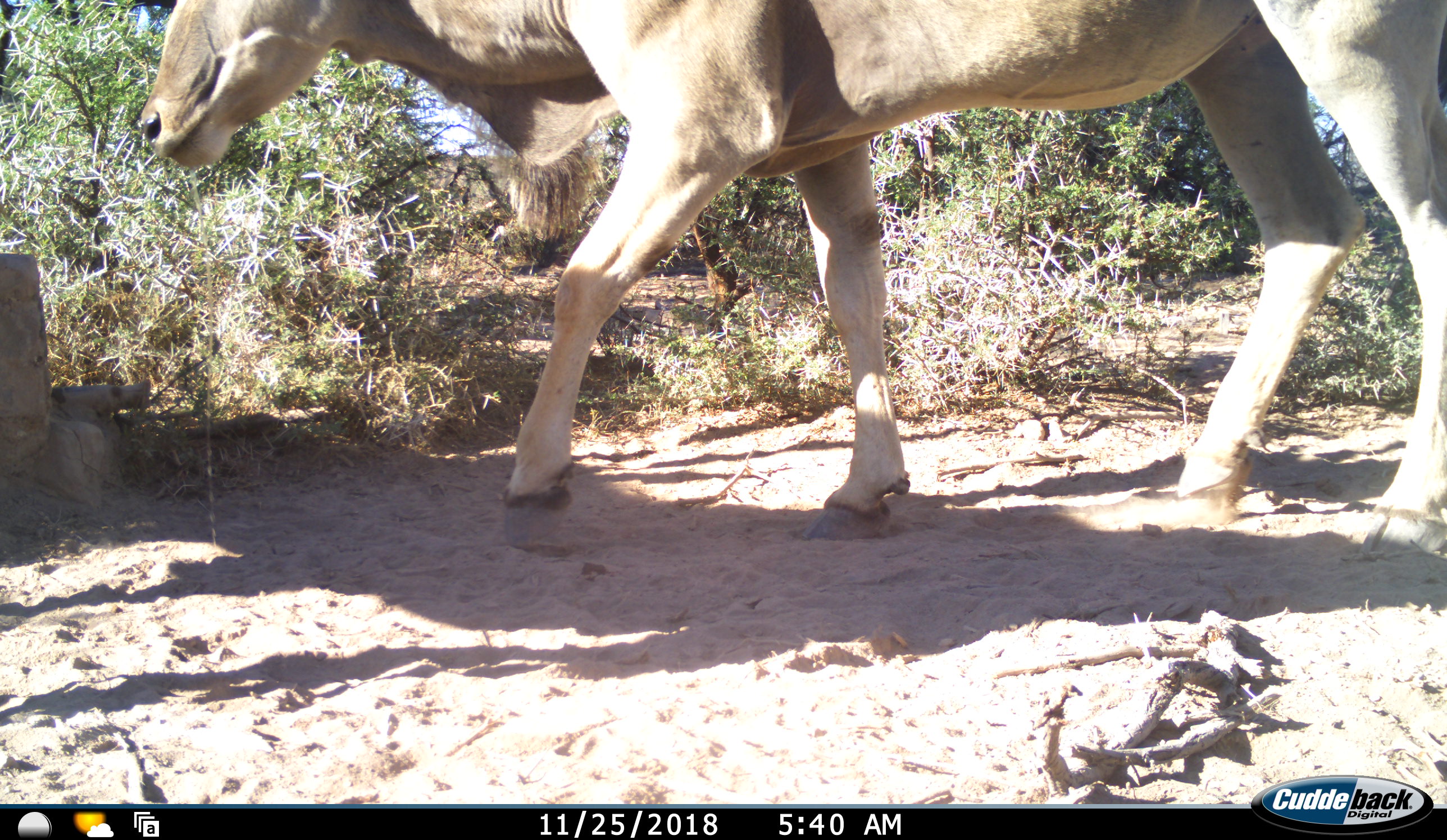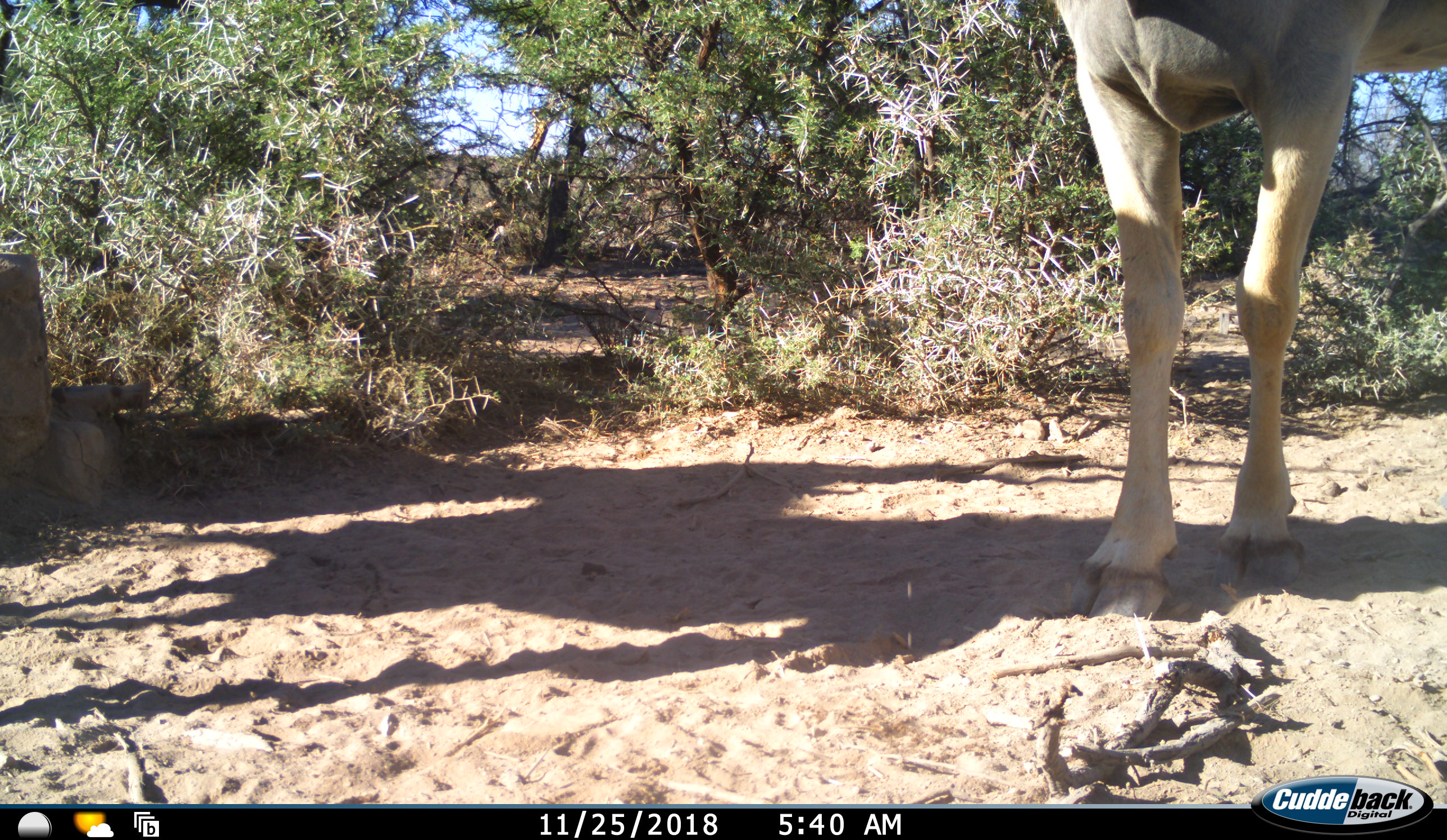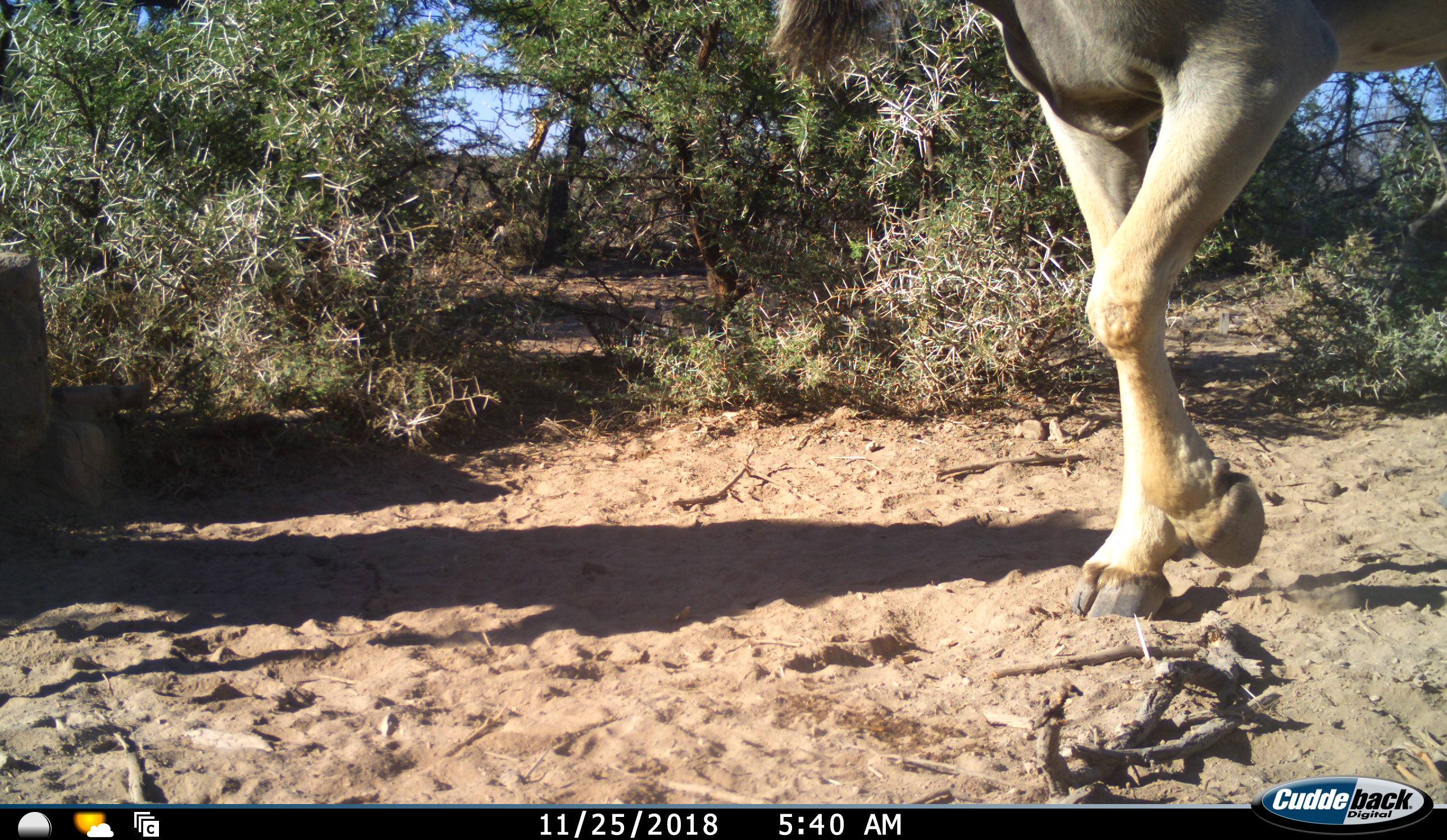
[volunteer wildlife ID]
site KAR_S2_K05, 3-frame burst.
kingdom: Animalia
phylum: Chordata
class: Mammalia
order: Artiodactyla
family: Bovidae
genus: Tragelaphus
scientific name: Tragelaphus oryx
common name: eland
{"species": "eland (Tragelaphus oryx)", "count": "1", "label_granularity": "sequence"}